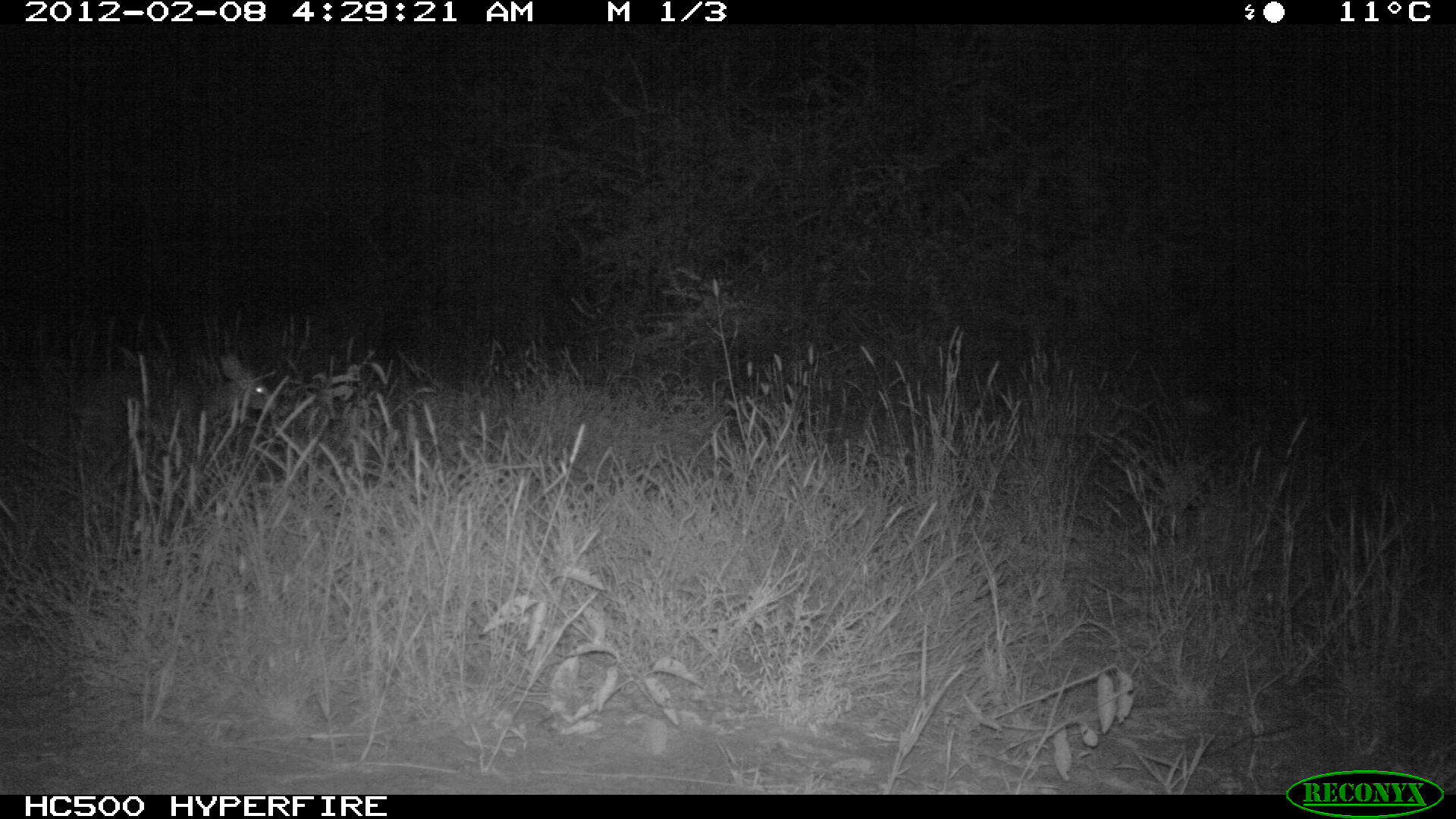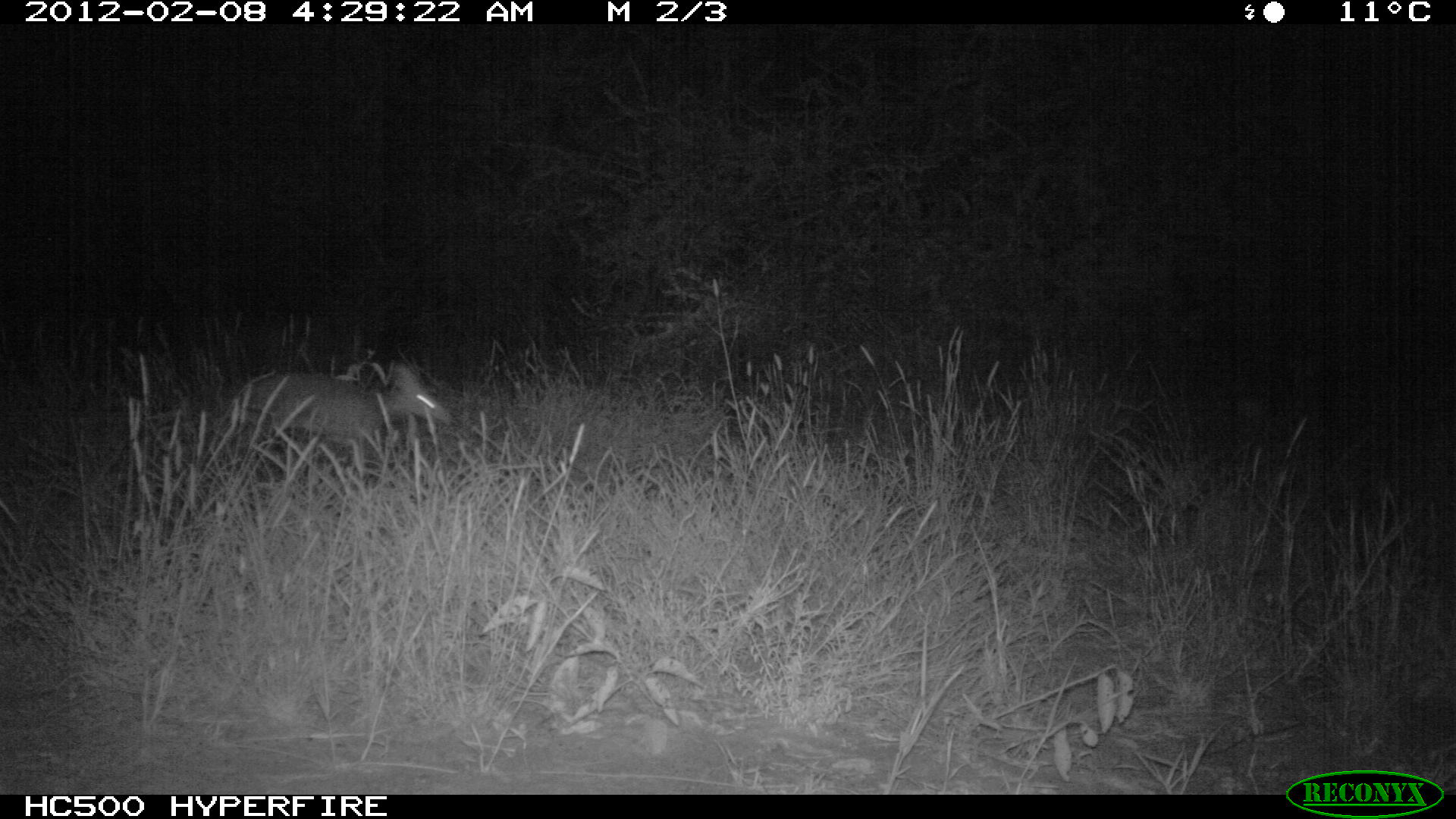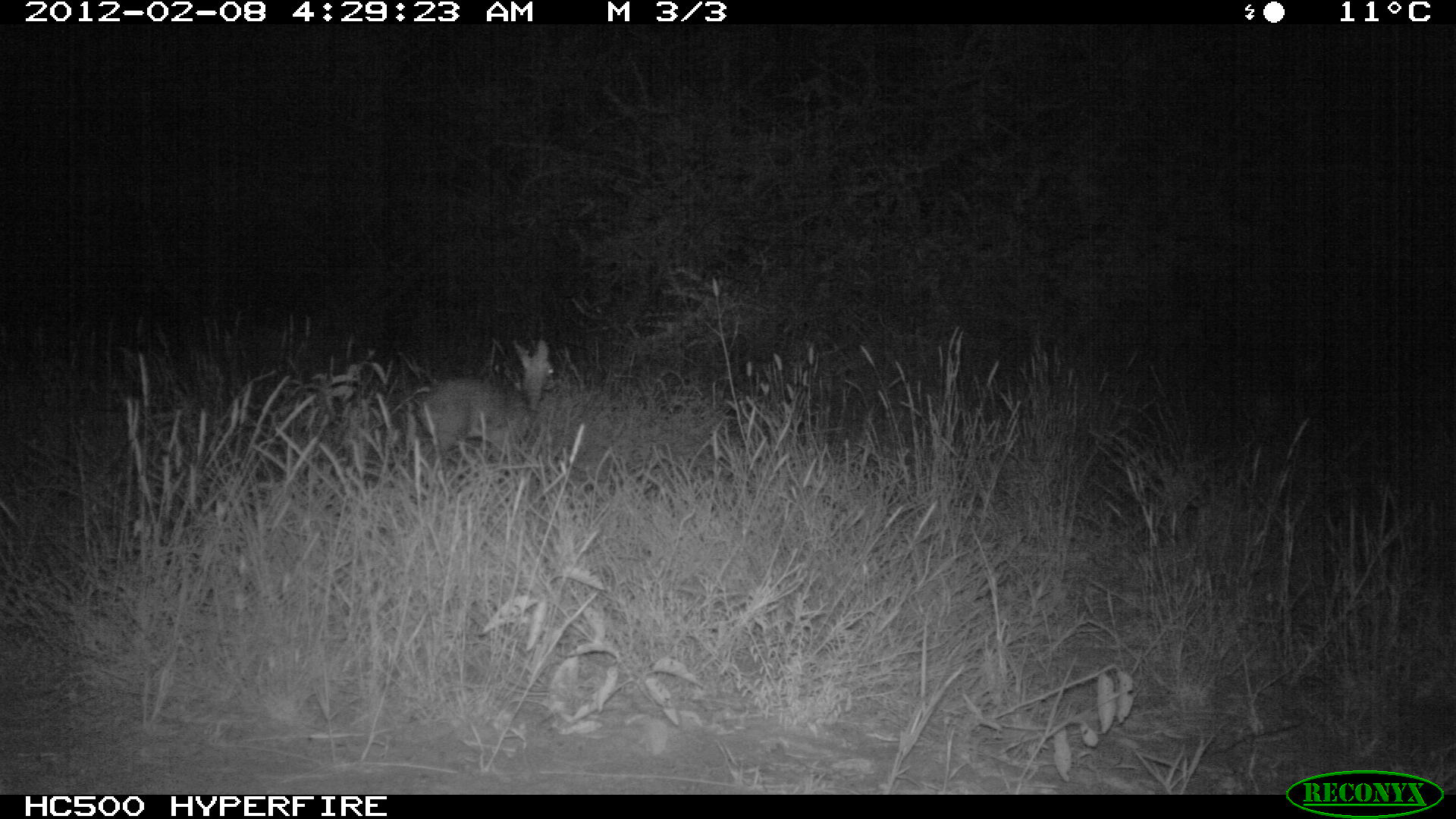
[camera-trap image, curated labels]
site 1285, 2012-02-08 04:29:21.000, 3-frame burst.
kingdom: Animalia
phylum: Chordata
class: Mammalia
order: Artiodactyla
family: Bovidae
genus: Madoqua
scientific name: Madoqua guentheri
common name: günther's dik-dik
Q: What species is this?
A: Madoqua guentheri (günther's dik-dik).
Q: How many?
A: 1.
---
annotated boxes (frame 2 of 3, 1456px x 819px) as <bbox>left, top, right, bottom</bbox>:
madoqua guentheri: <bbox>242, 358, 454, 462</bbox>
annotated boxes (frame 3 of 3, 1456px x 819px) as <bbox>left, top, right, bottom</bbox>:
madoqua guentheri: <bbox>403, 337, 555, 480</bbox>